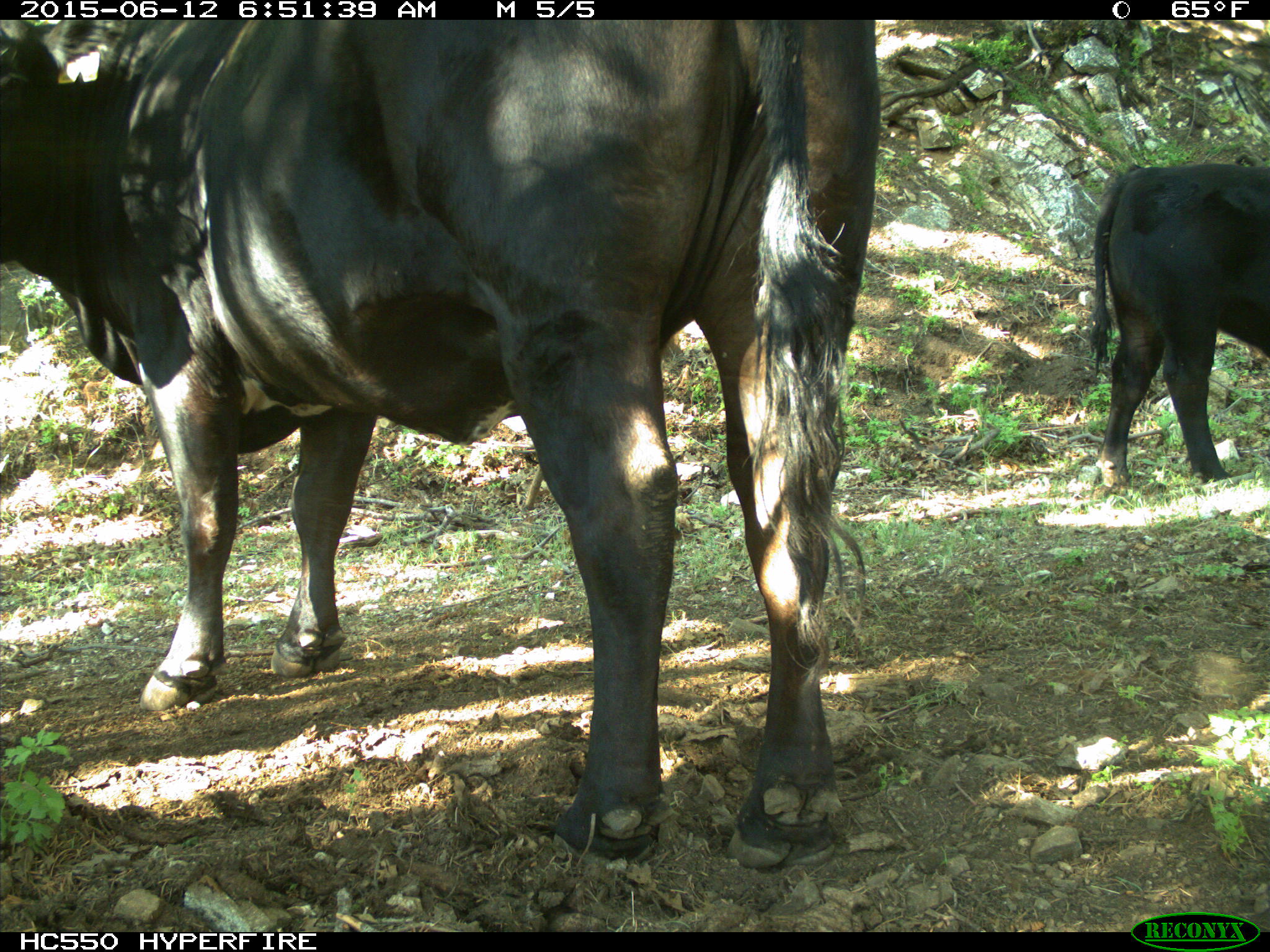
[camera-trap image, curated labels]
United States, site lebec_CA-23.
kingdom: Animalia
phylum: Chordata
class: Mammalia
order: Artiodactyla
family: Bovidae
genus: Bos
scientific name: Bos taurus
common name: domestic cow